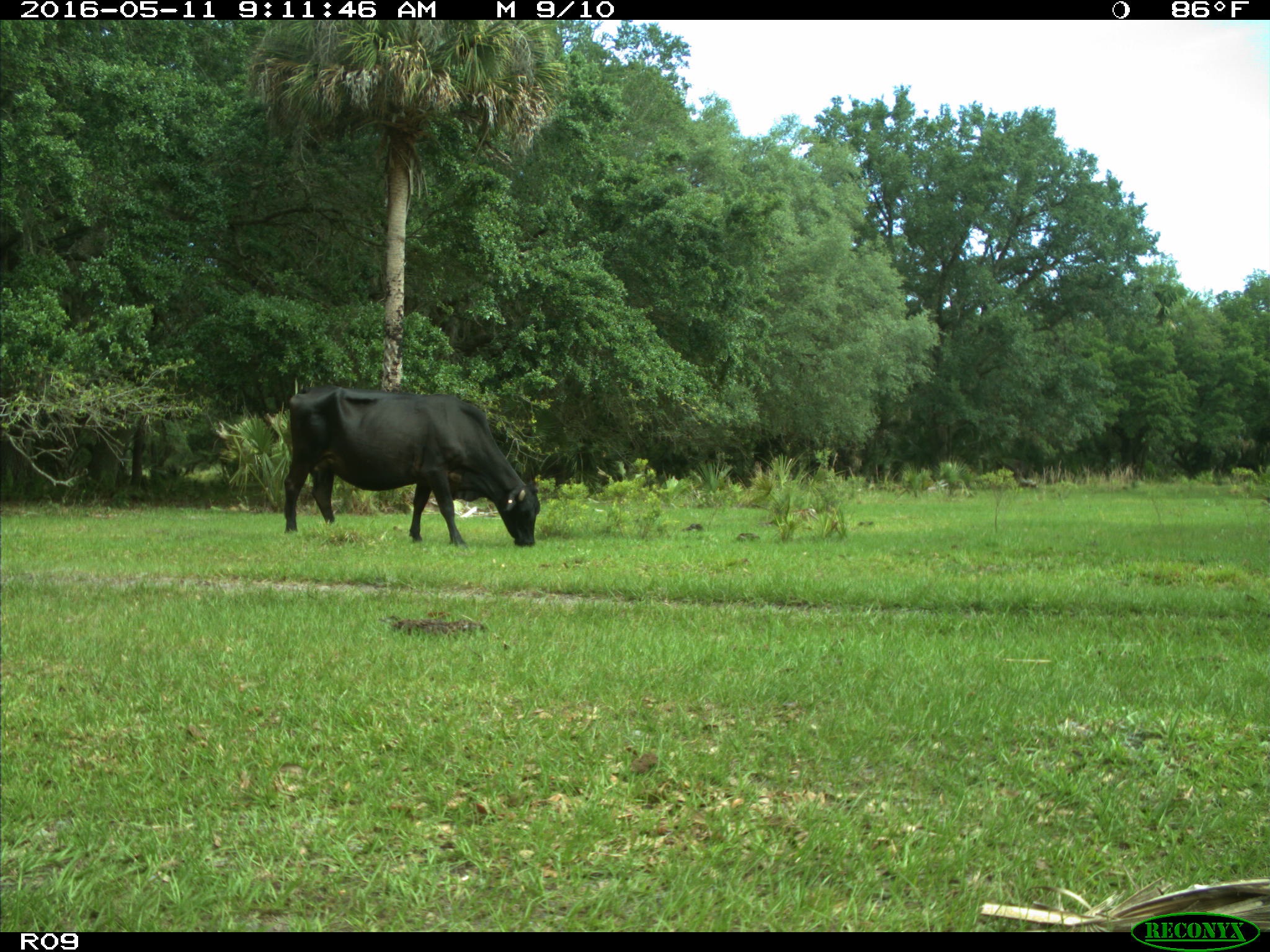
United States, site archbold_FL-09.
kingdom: Animalia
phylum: Chordata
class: Mammalia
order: Artiodactyla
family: Bovidae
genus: Bos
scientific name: Bos taurus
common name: domestic cow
Bos taurus (domestic cow).